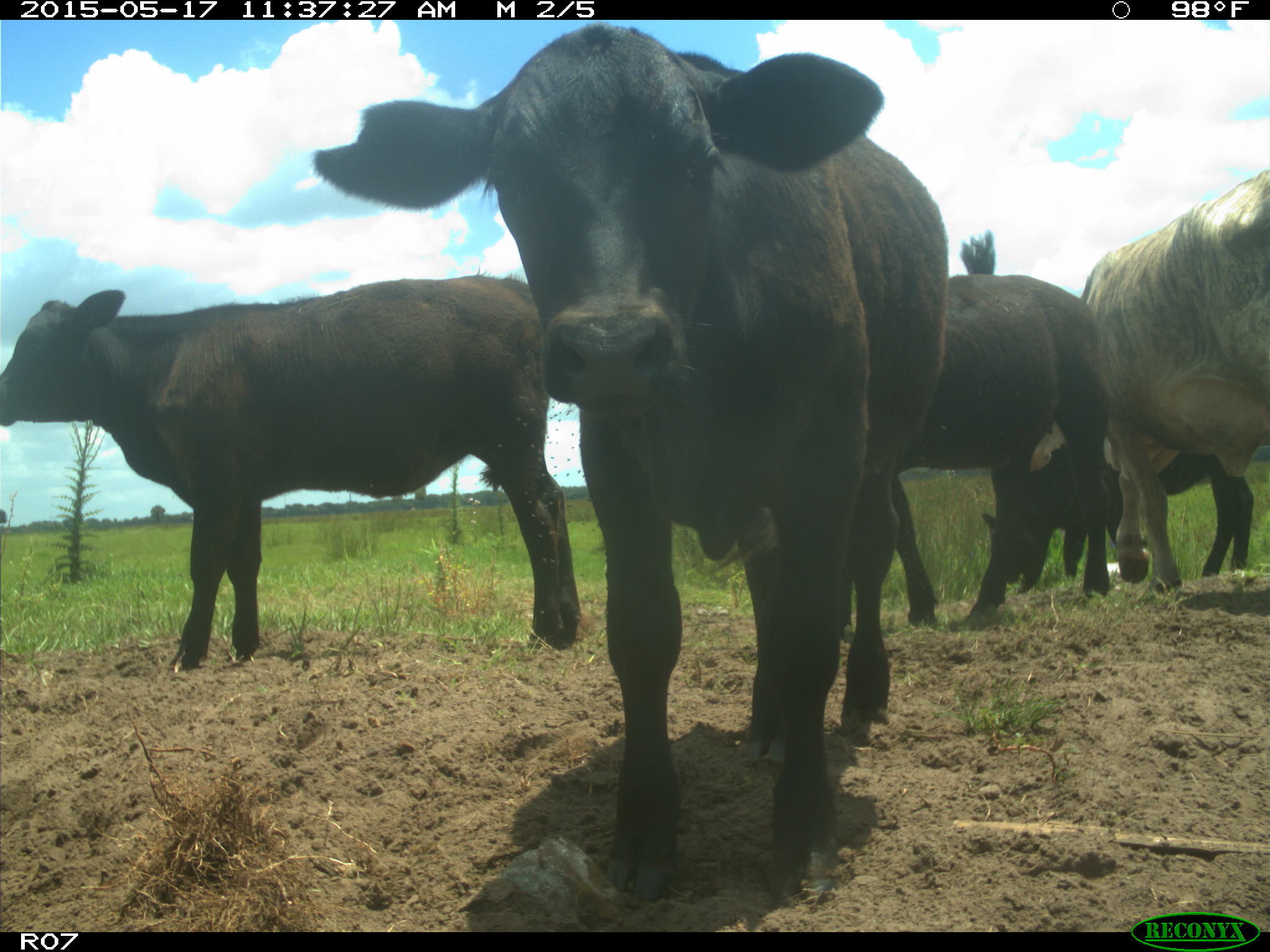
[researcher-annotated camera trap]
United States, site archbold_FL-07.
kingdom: Animalia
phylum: Chordata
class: Mammalia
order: Artiodactyla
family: Bovidae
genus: Bos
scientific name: Bos taurus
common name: domestic cow